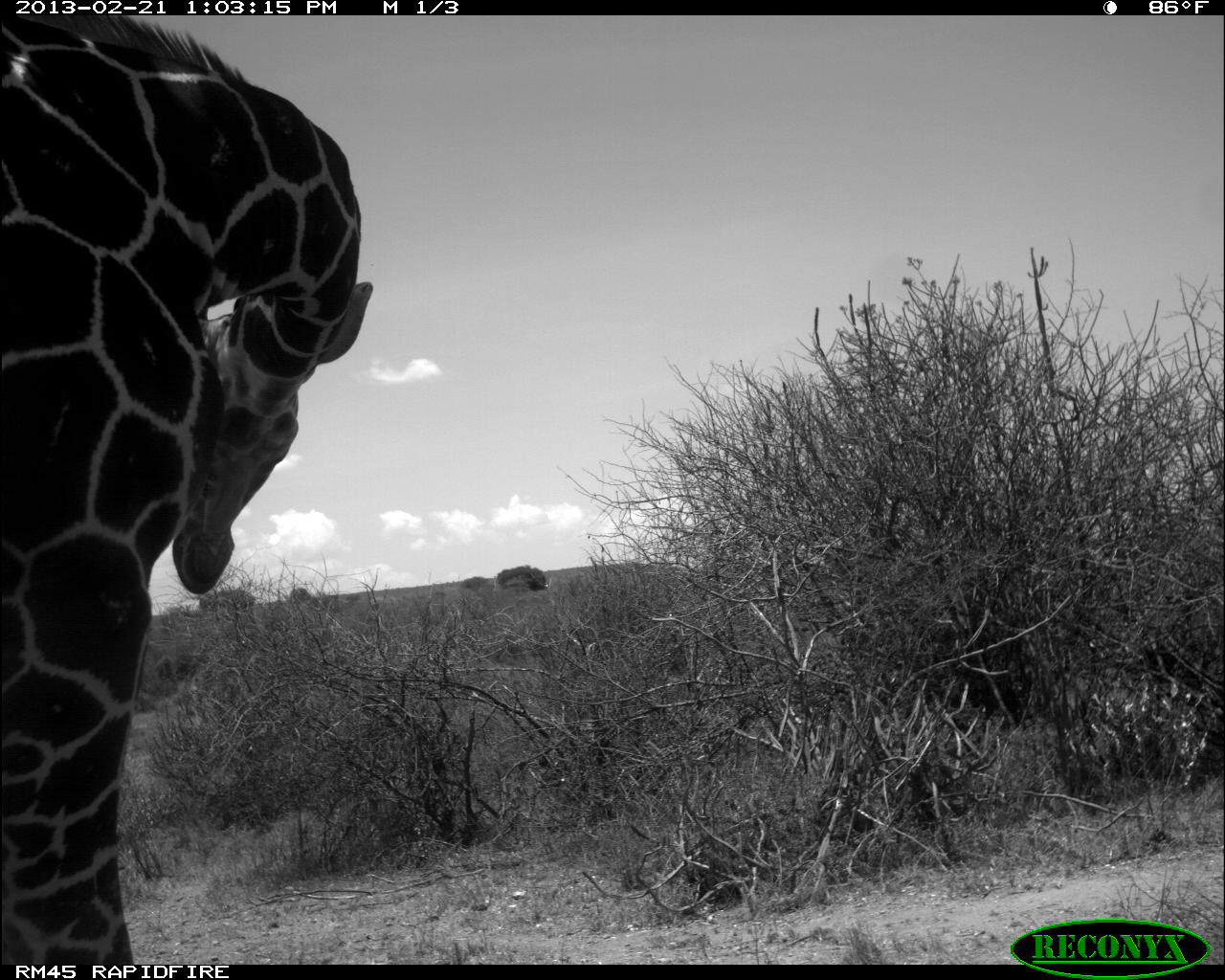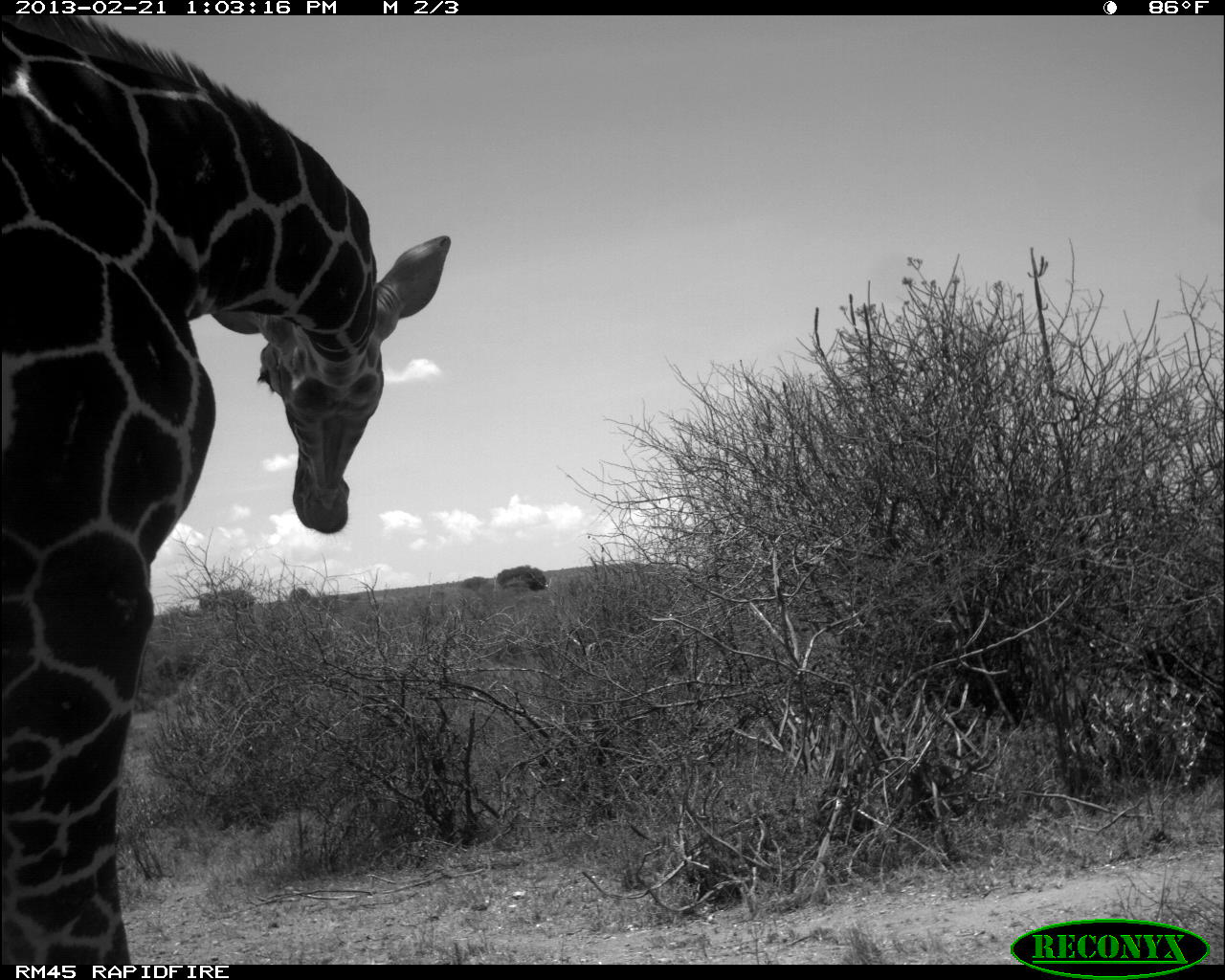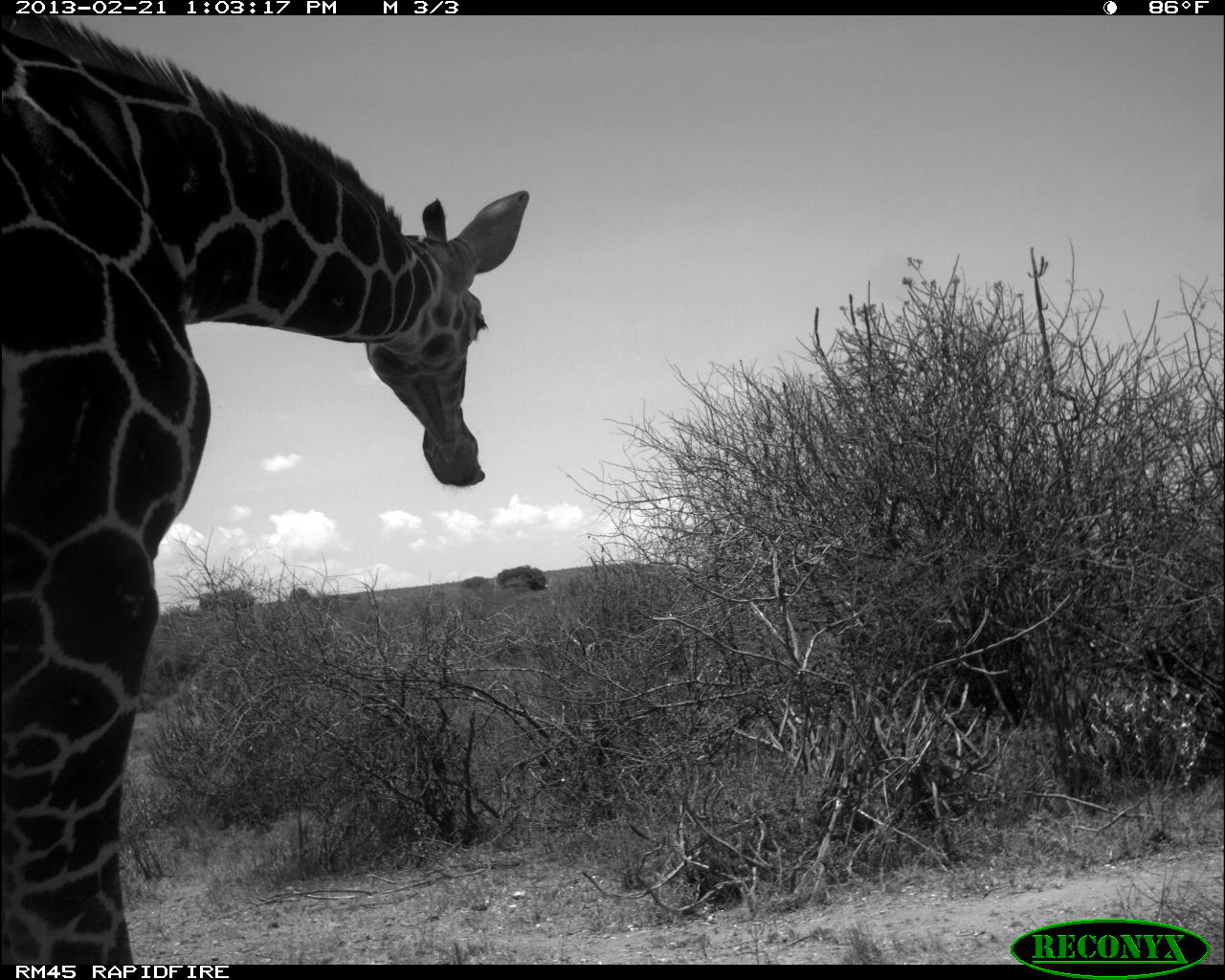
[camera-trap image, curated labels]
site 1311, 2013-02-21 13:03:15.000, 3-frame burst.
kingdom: Animalia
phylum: Chordata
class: Mammalia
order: Artiodactyla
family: Giraffidae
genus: Giraffa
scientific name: Giraffa camelopardalis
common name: giraffe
Giraffa camelopardalis (giraffe), count 1.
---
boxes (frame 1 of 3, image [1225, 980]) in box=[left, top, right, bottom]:
giraffa camelopardalis: box=[0, 13, 373, 961]